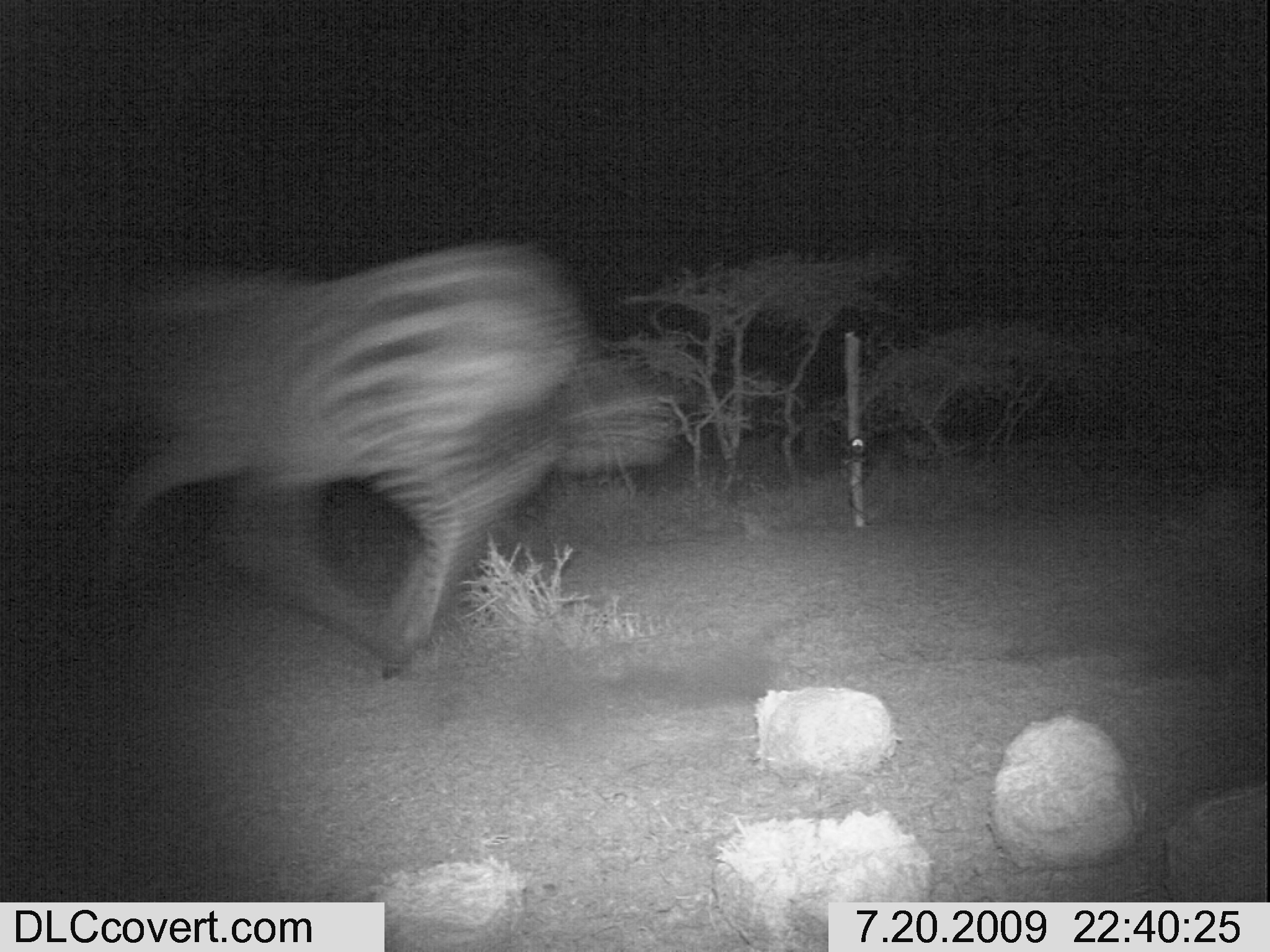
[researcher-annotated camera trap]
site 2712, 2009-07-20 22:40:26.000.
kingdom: Animalia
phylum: Chordata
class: Mammalia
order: Perissodactyla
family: Equidae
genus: Equus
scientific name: Equus quagga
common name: plains zebra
Equus quagga (plains zebra), count 1.